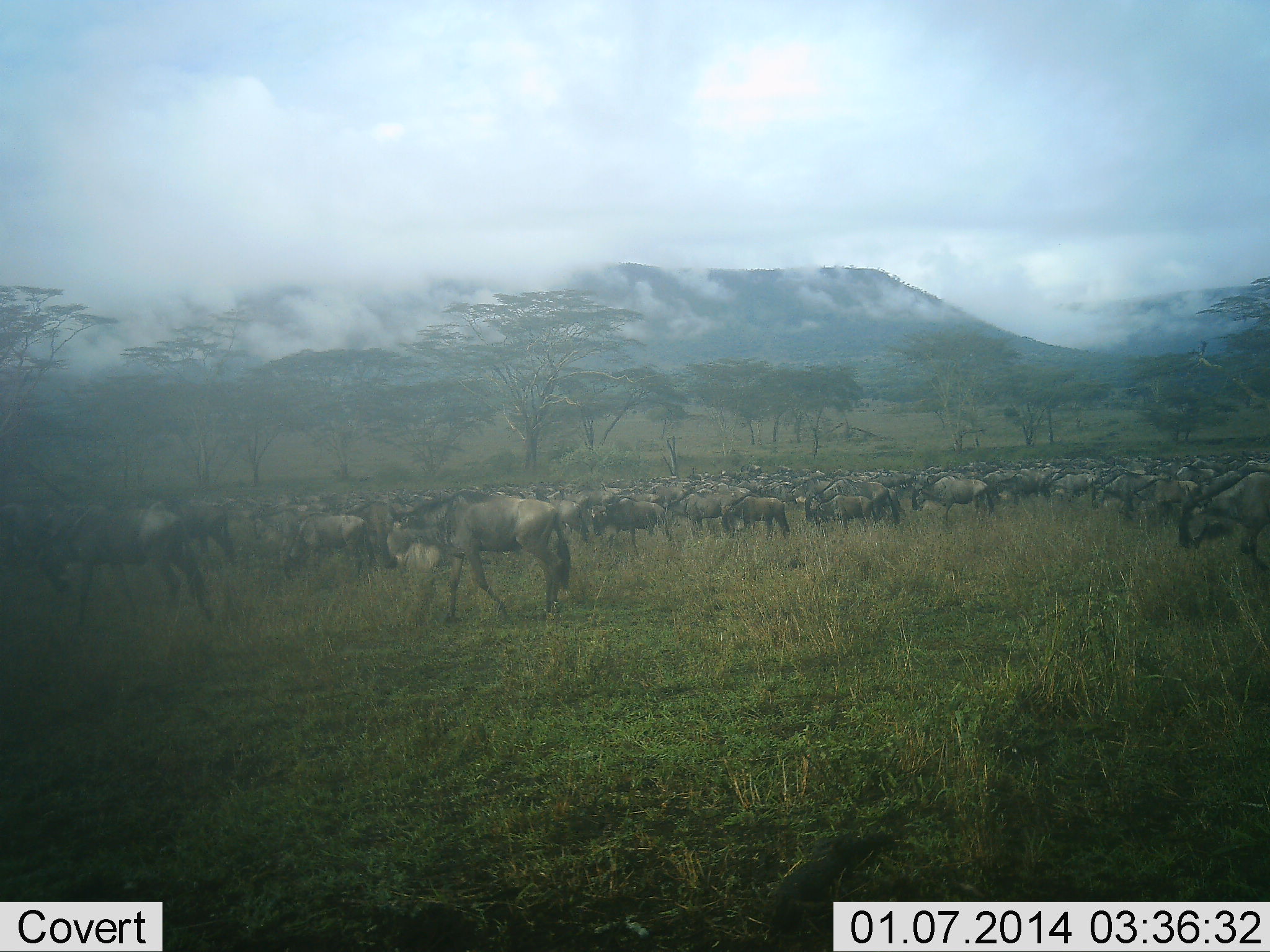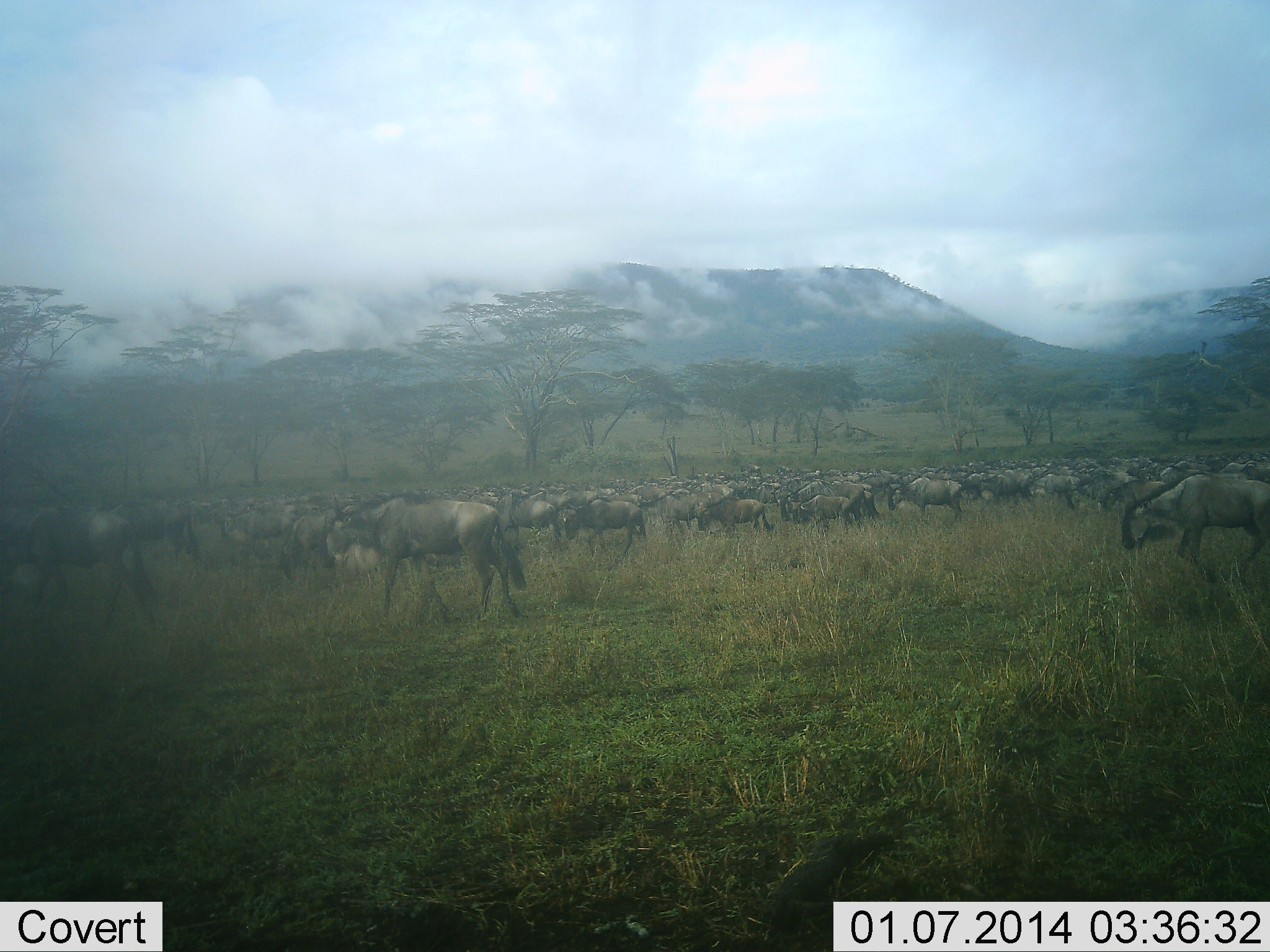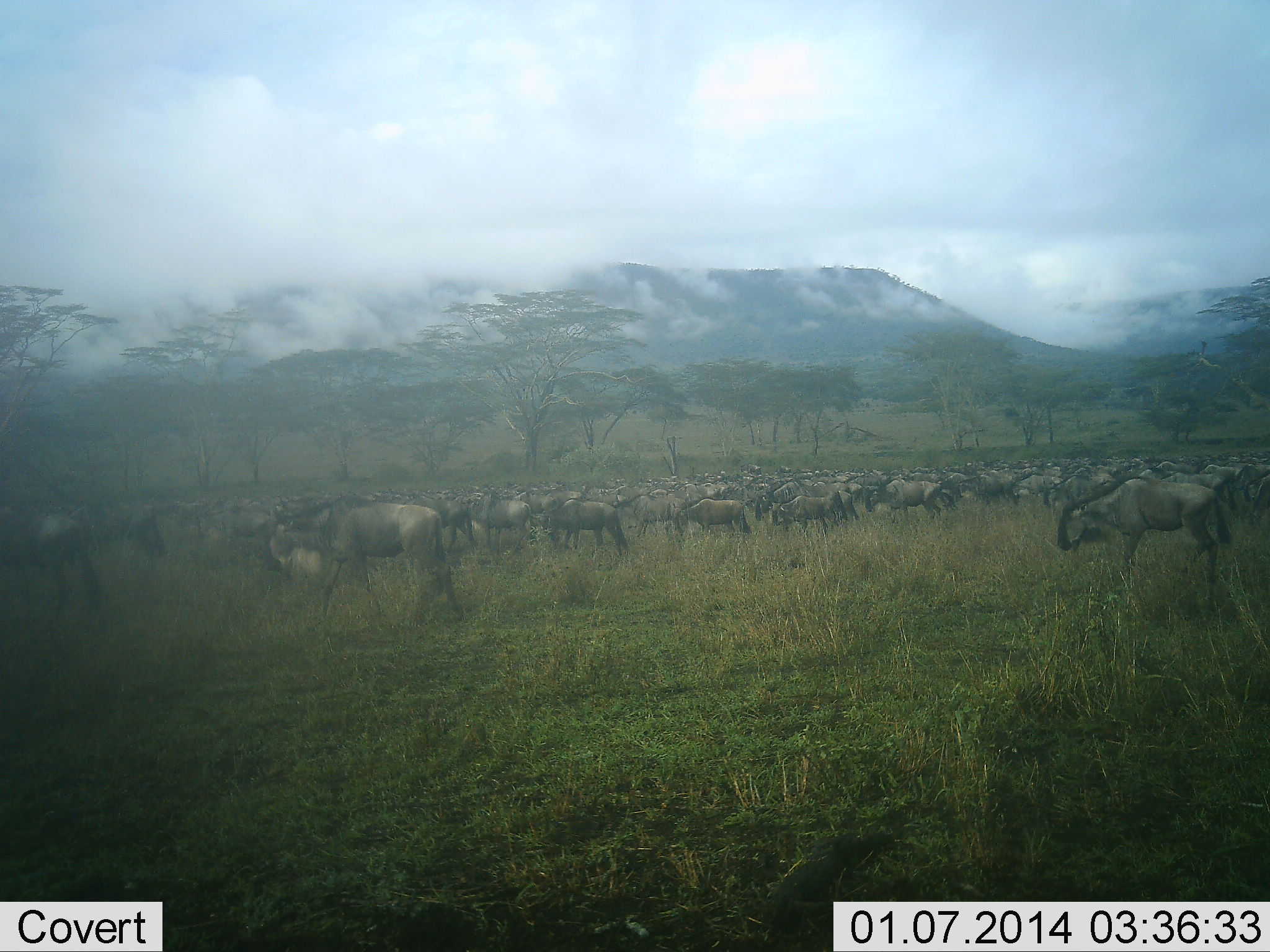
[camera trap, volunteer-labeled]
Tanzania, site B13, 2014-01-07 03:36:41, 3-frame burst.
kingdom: Animalia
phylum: Chordata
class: Mammalia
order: Artiodactyla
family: Bovidae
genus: Connochaetes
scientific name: Connochaetes taurinus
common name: blue wildebeest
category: wildebeest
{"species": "wildebeest (blue wildebeest) (Connochaetes taurinus)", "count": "51+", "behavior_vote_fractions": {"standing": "10%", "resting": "0%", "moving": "100%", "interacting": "0%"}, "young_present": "0%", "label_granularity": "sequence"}